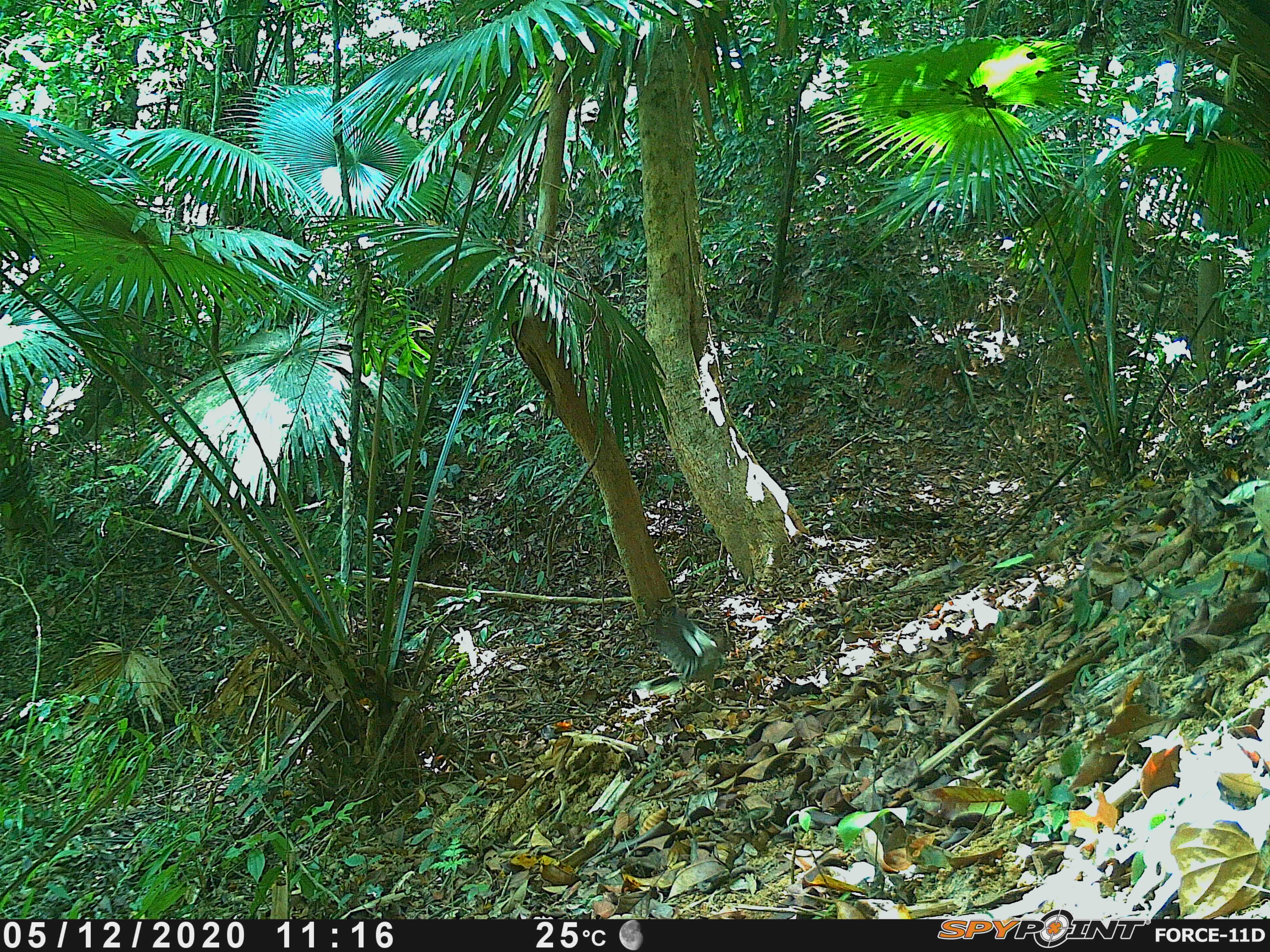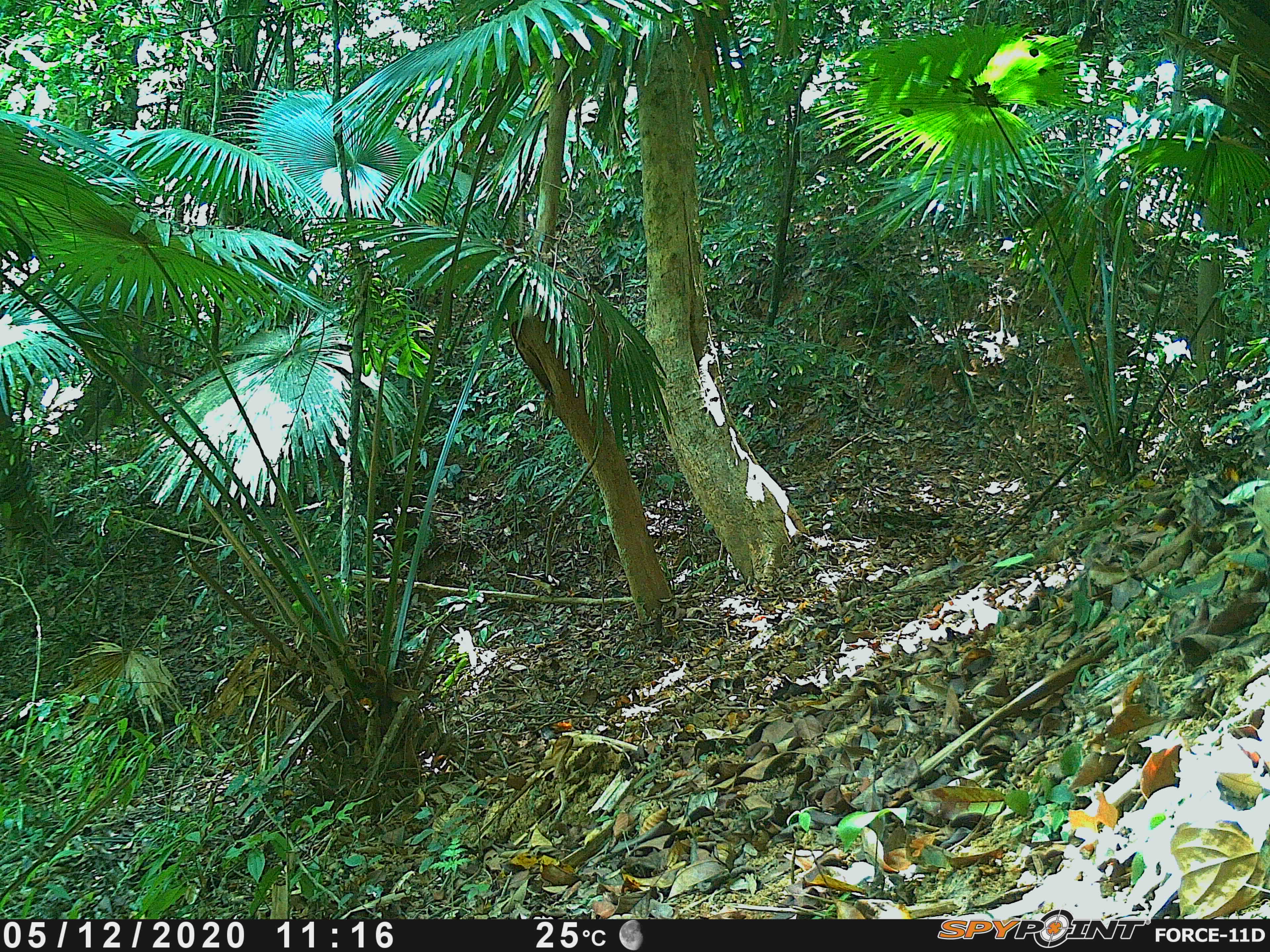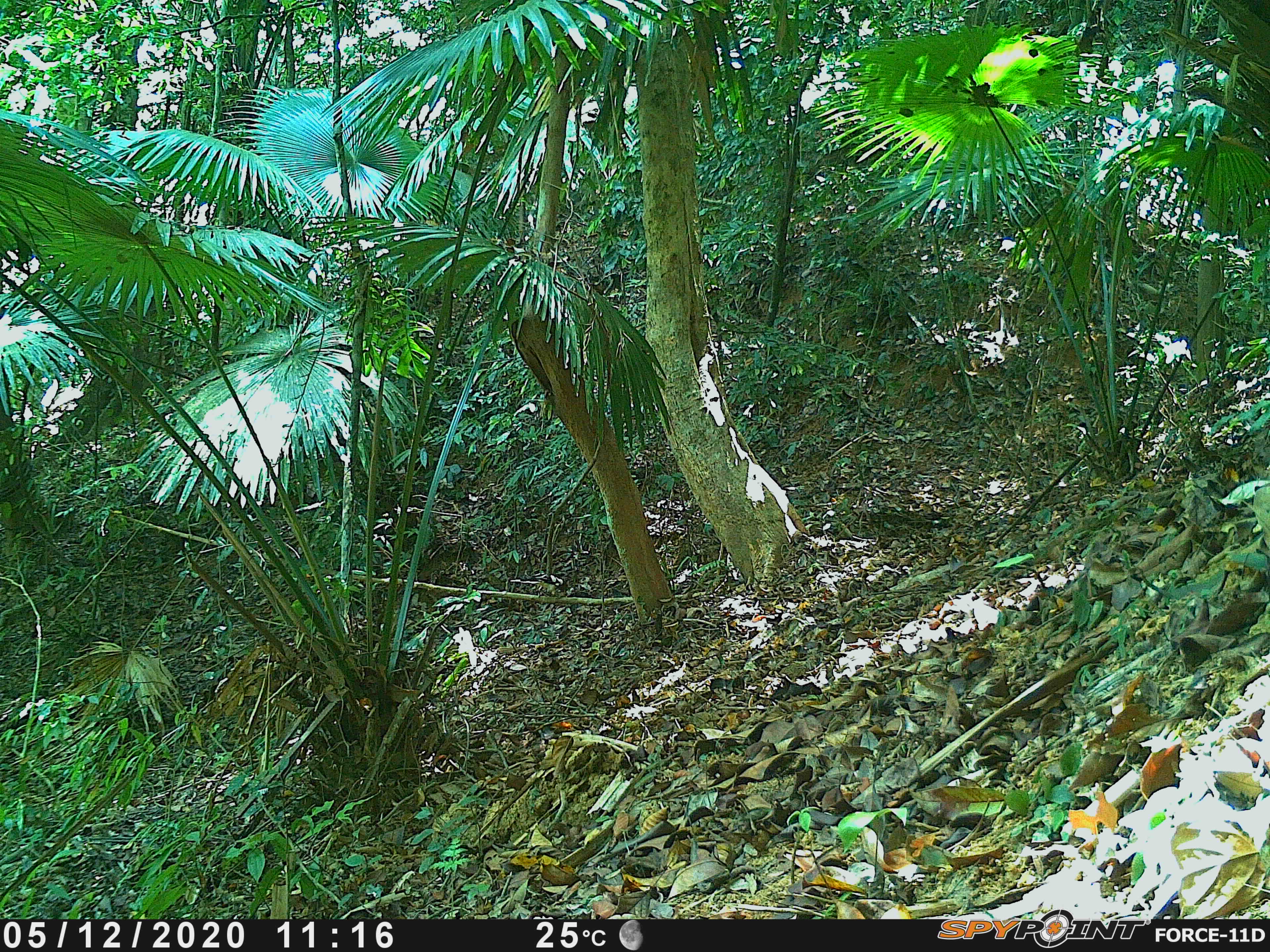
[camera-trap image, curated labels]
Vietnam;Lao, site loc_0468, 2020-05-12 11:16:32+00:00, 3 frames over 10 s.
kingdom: Animalia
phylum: Chordata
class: Aves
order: Galliformes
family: Phasianidae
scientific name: Phasianidae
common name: partridge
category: unidentified partridge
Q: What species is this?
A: Unidentified partridge (partridge) (Phasianidae).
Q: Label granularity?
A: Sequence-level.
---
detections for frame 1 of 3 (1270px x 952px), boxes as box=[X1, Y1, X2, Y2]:
unidentified partridge: box=[649, 602, 718, 682]